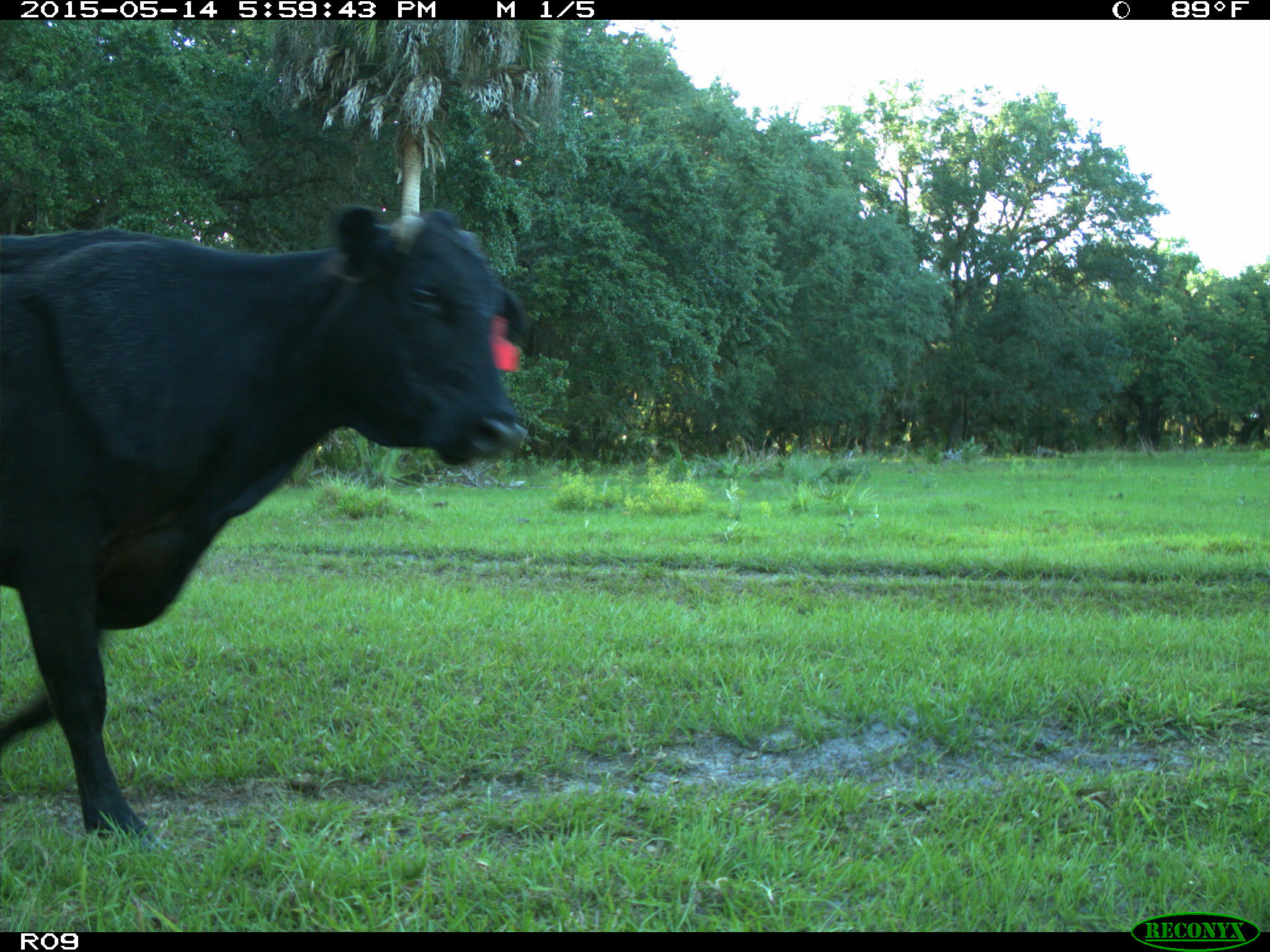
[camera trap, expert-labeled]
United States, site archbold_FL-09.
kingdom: Animalia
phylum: Chordata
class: Mammalia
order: Artiodactyla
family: Bovidae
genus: Bos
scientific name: Bos taurus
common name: domestic cow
Bos taurus (domestic cow).